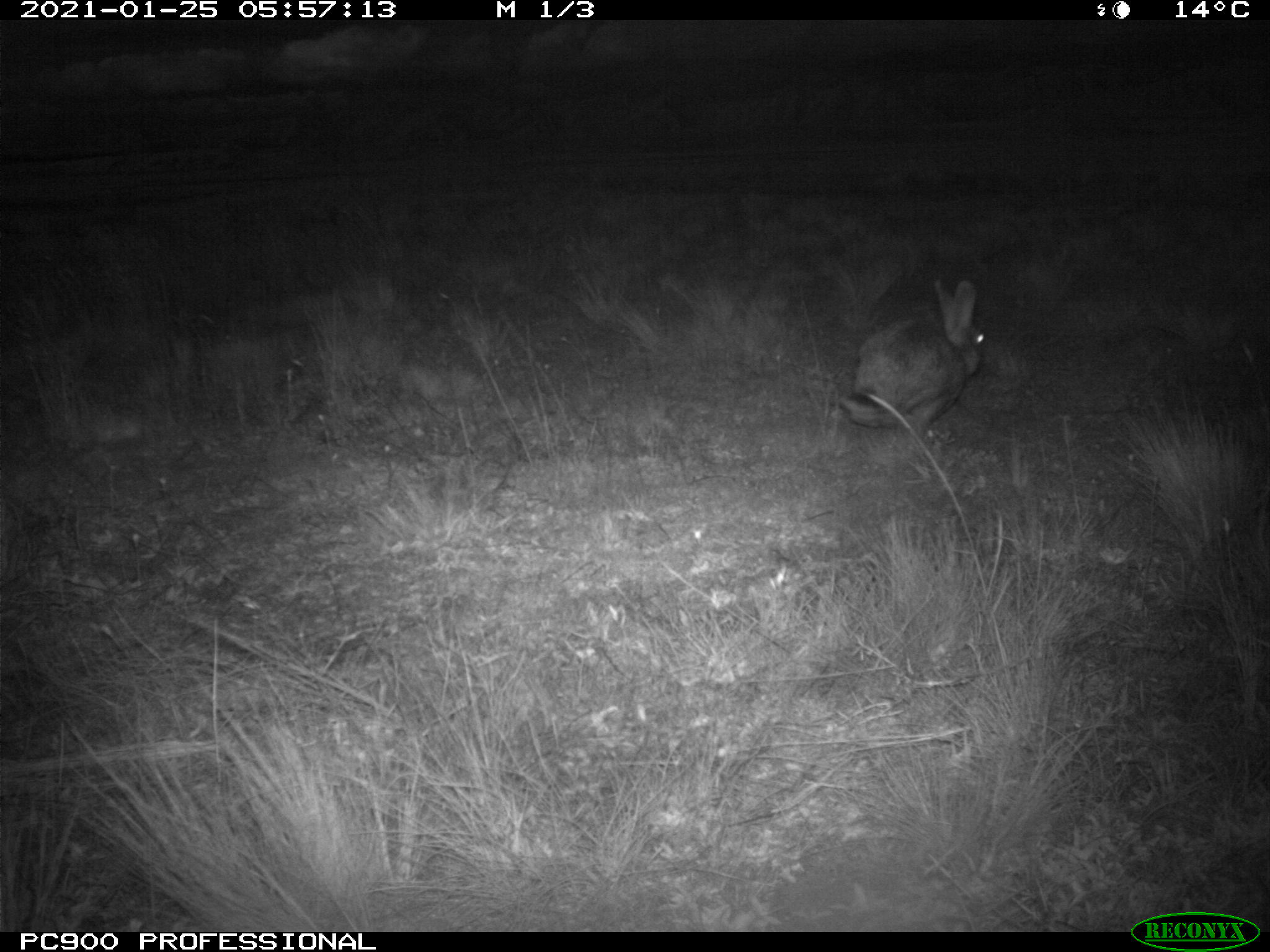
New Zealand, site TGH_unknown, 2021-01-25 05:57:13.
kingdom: Animalia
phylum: Chordata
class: Mammalia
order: Lagomorpha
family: Leporidae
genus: Oryctolagus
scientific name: Oryctolagus cuniculus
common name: european rabbit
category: rabbit